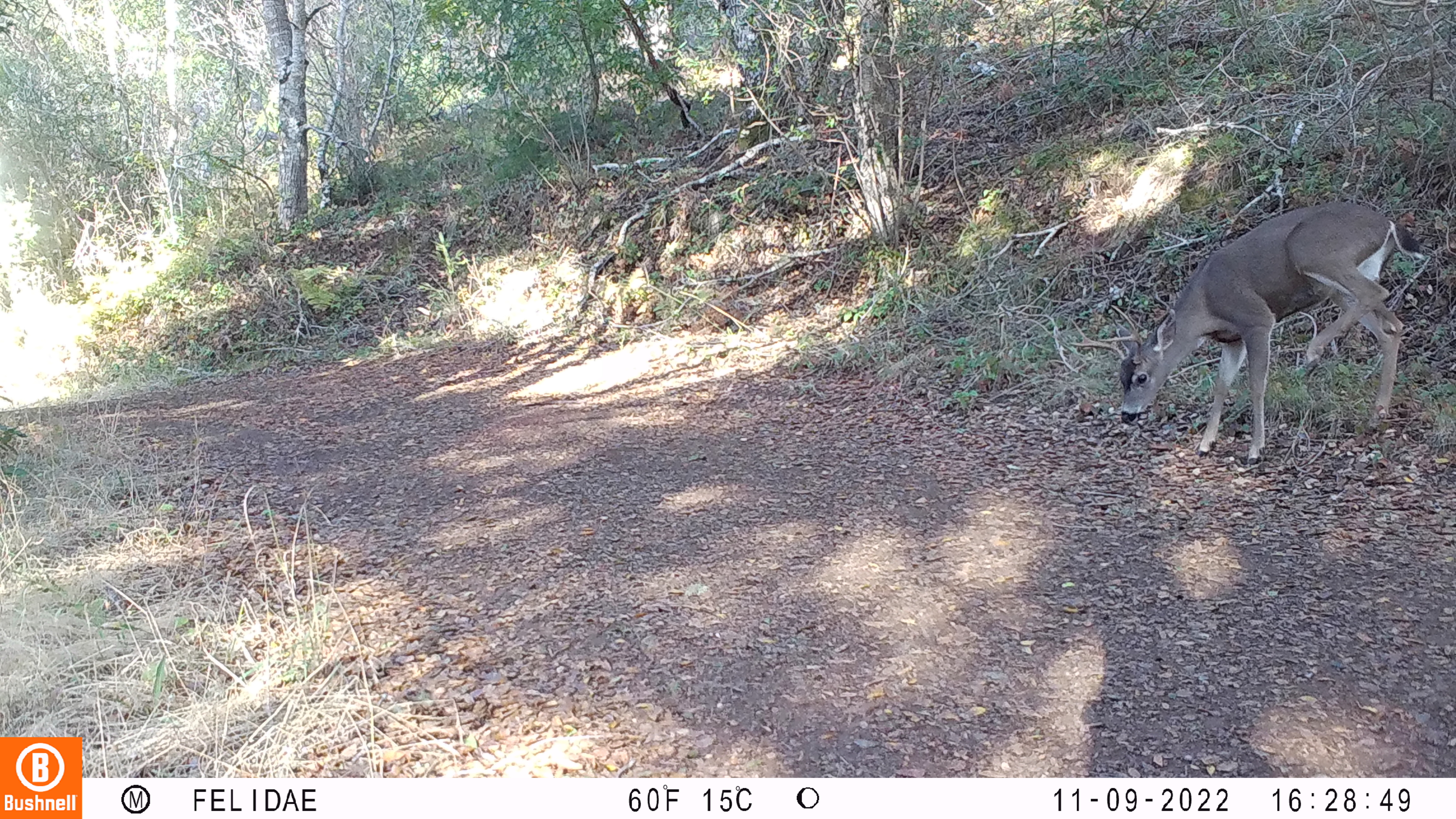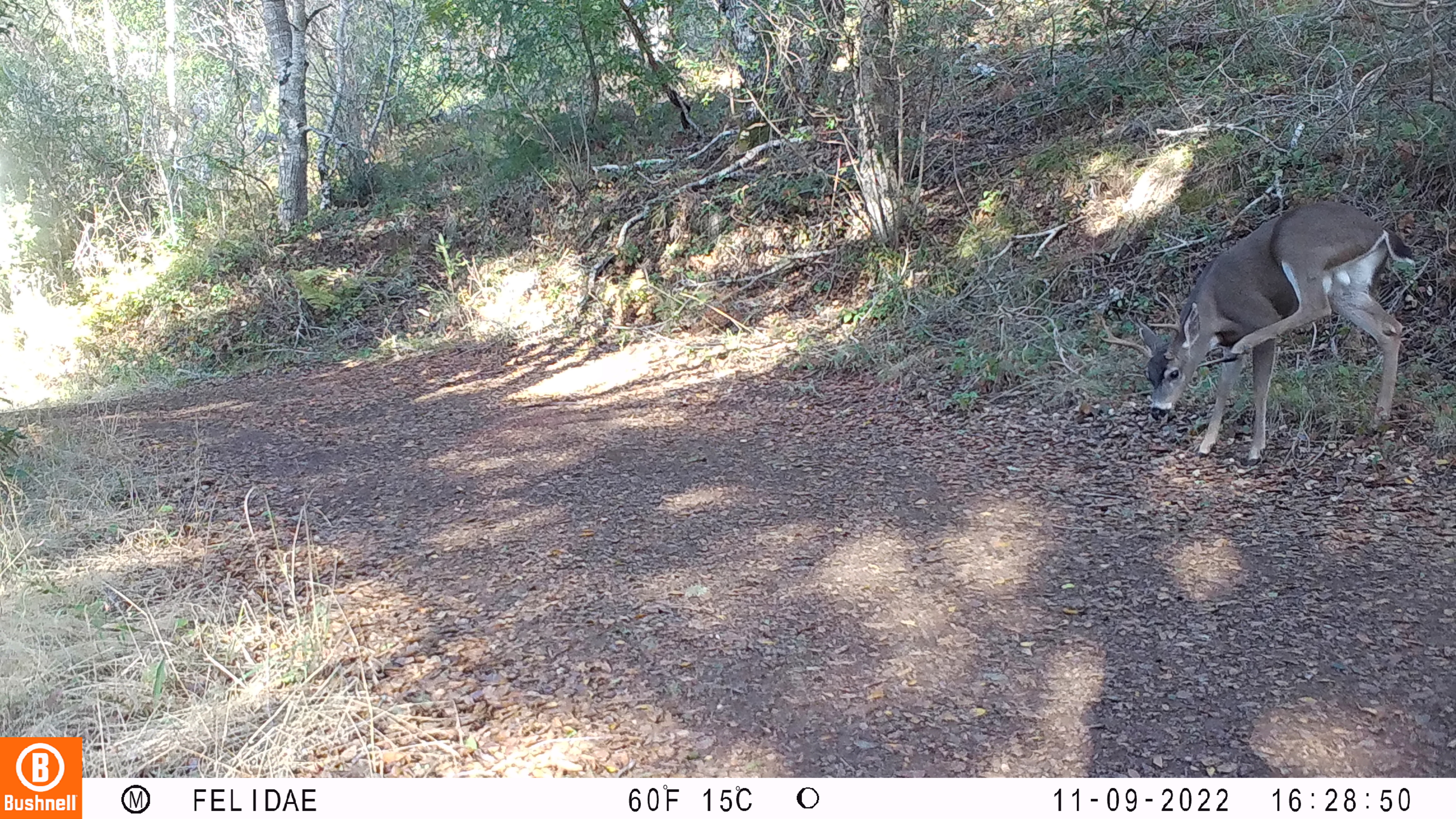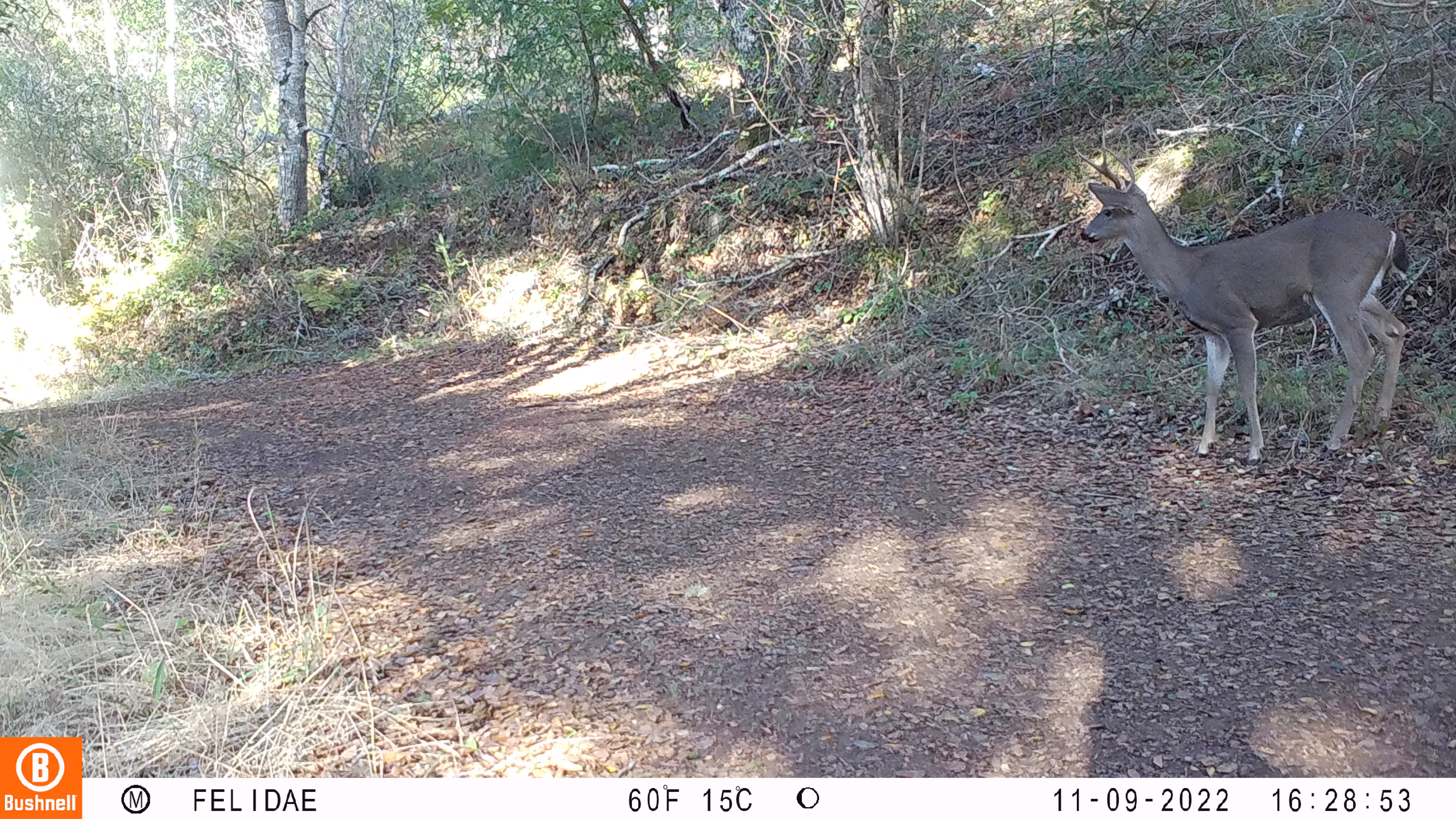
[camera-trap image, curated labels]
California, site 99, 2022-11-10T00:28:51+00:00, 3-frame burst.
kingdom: Animalia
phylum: Chordata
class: Mammalia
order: Artiodactyla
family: Cervidae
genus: Odocoileus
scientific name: Odocoileus hemionus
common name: mule deer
Mule deer (Odocoileus hemionus).